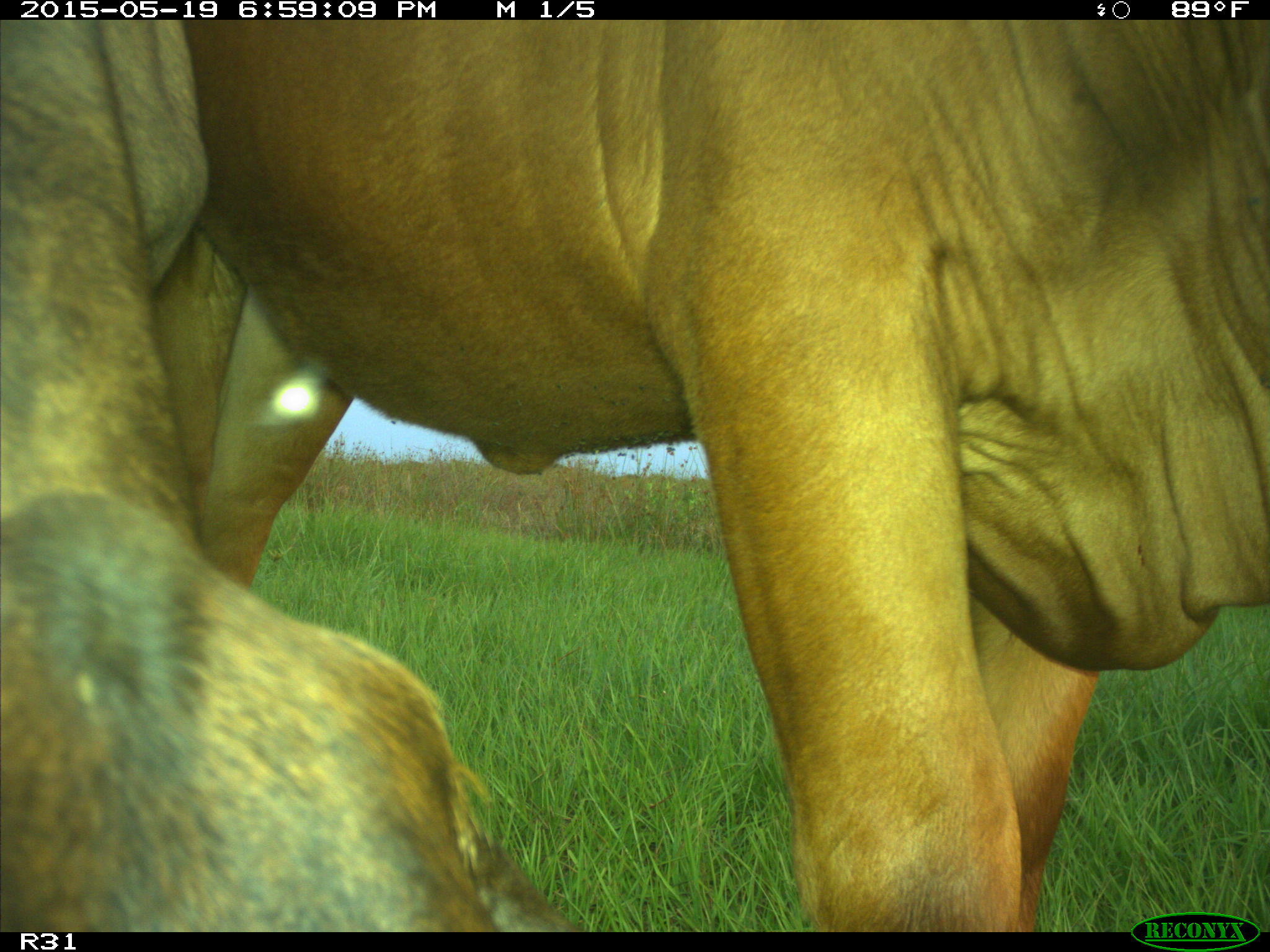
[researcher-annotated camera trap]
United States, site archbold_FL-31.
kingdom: Animalia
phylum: Chordata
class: Mammalia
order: Artiodactyla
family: Bovidae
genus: Bos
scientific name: Bos taurus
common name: domestic cow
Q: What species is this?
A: Bos taurus (domestic cow).